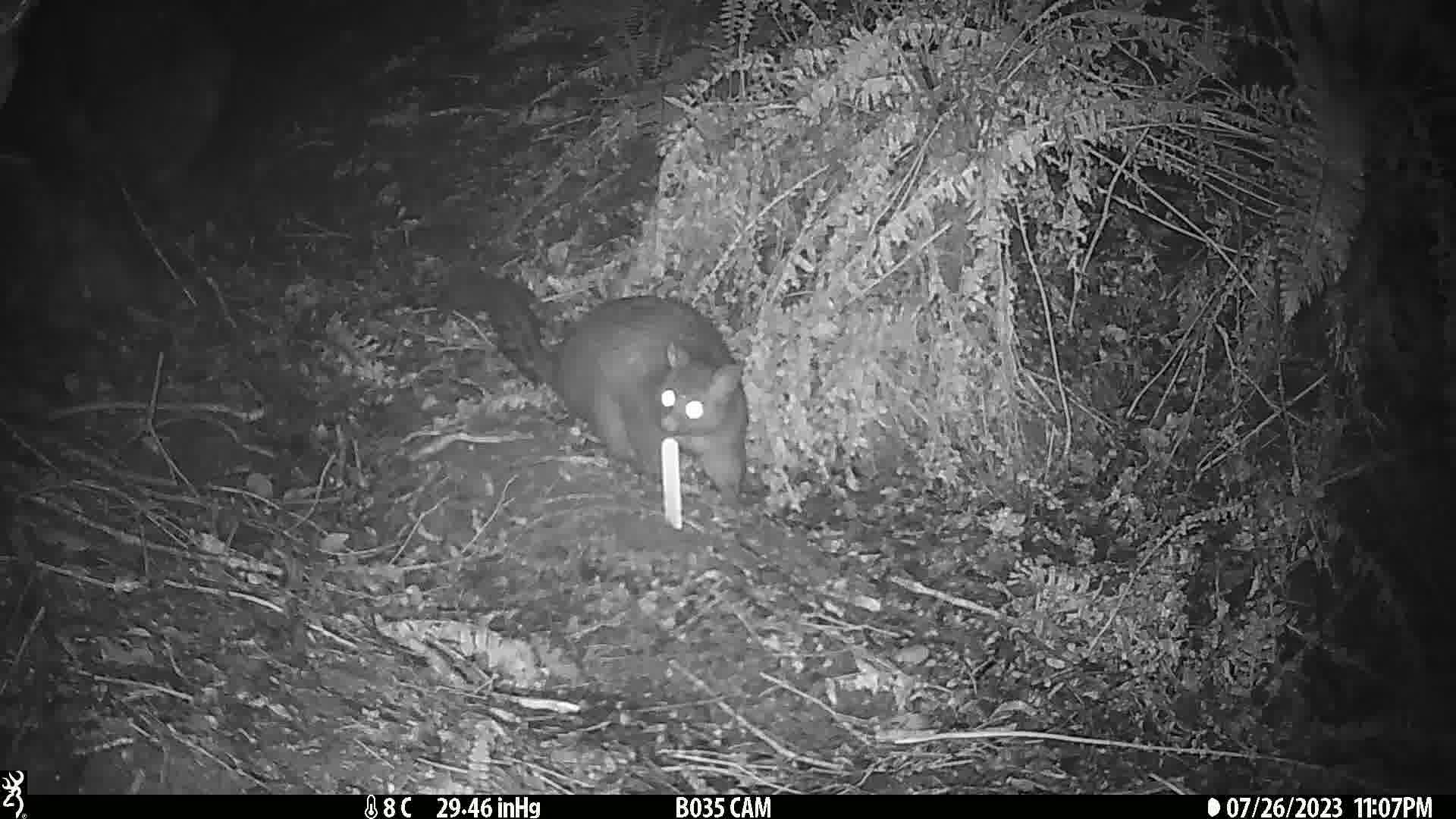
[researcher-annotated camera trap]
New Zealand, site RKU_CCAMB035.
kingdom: Animalia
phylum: Chordata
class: Mammalia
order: Diprotodontia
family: Phalangeridae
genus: Trichosurus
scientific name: Trichosurus vulpecula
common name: common brushtail possum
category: possum